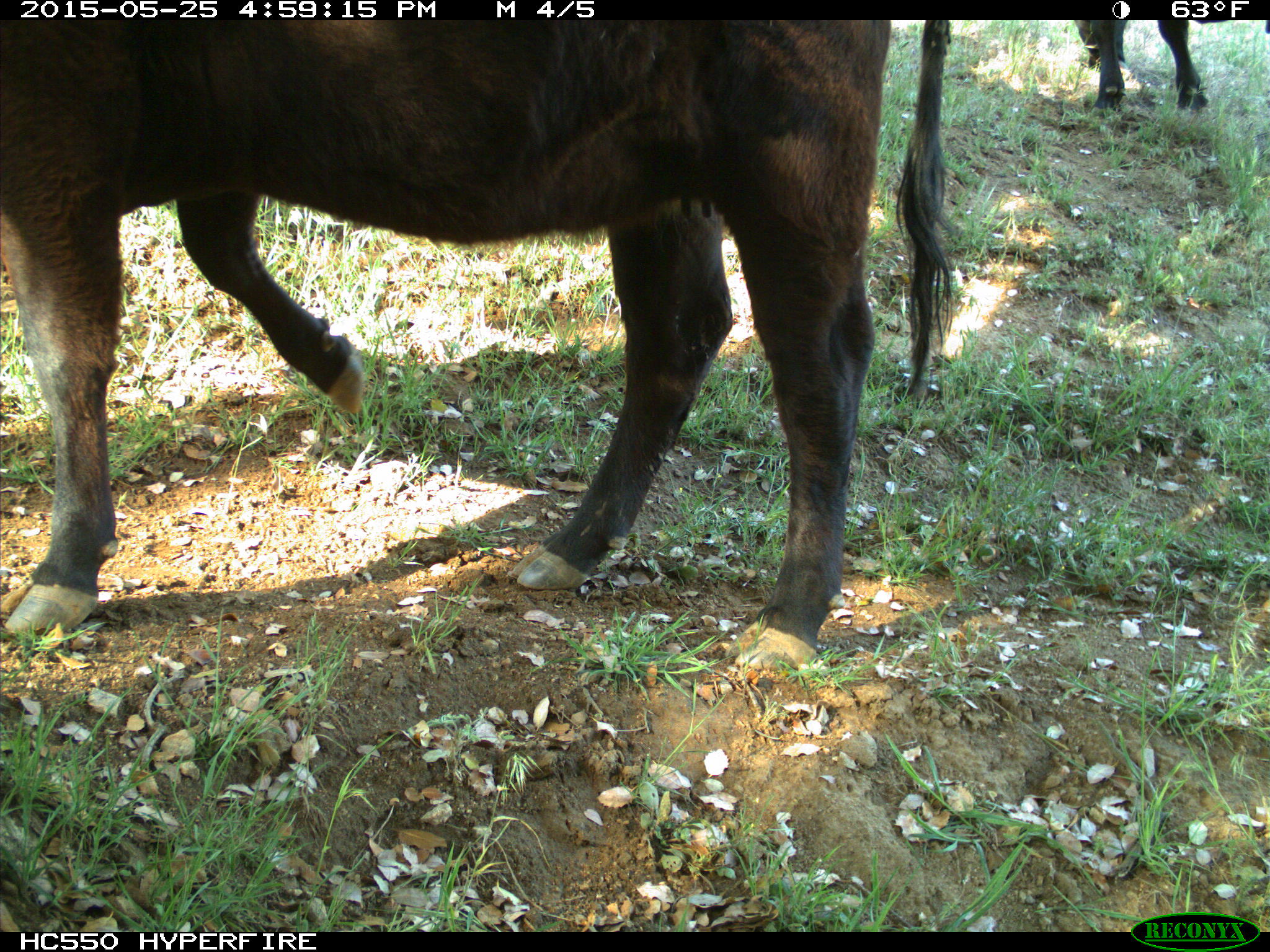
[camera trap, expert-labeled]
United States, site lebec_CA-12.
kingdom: Animalia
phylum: Chordata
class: Mammalia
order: Artiodactyla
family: Bovidae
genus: Bos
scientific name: Bos taurus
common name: domestic cow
Bos taurus (domestic cow).